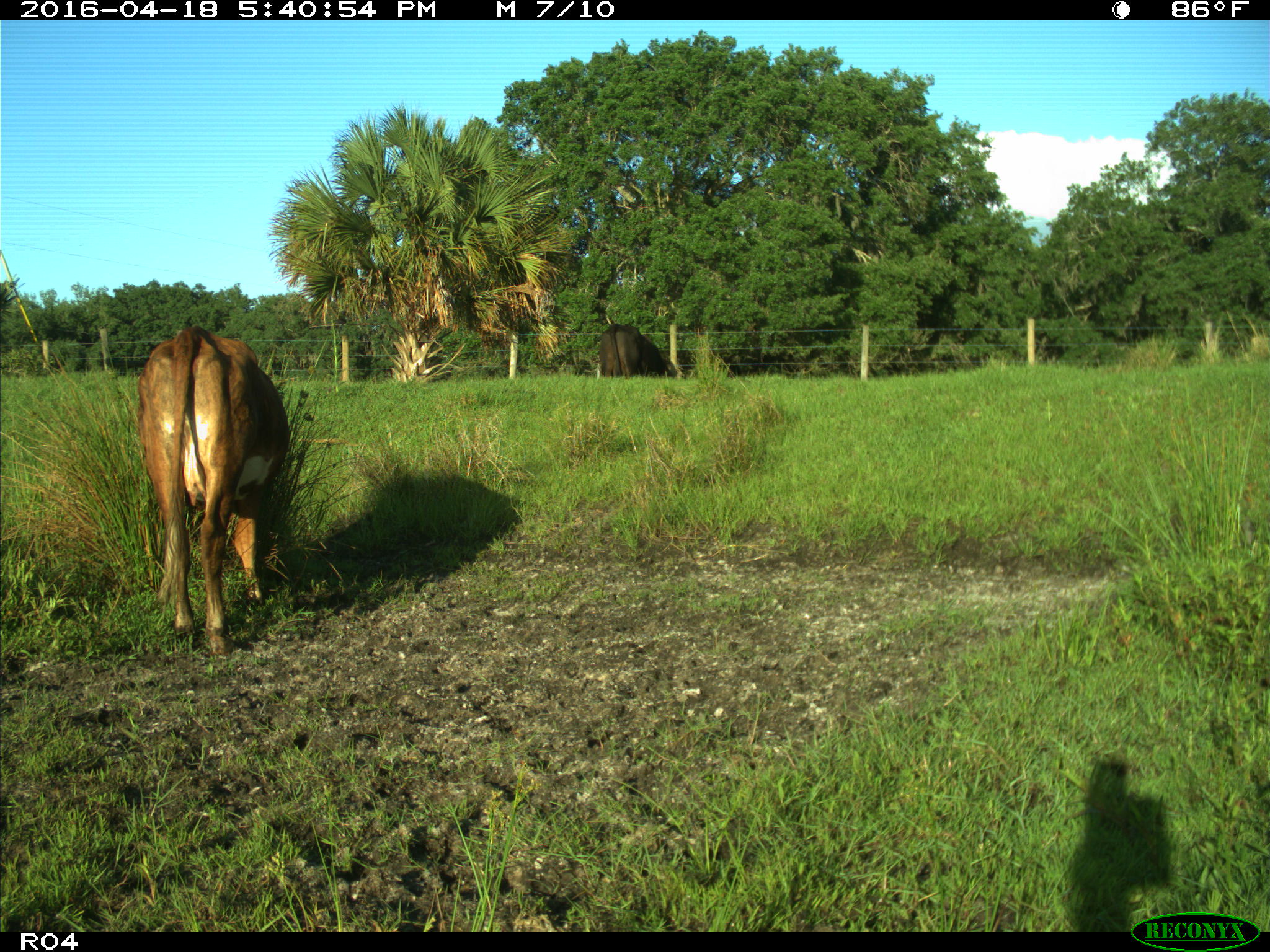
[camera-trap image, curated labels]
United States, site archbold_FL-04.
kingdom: Animalia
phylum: Chordata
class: Mammalia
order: Artiodactyla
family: Bovidae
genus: Bos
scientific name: Bos taurus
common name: domestic cow